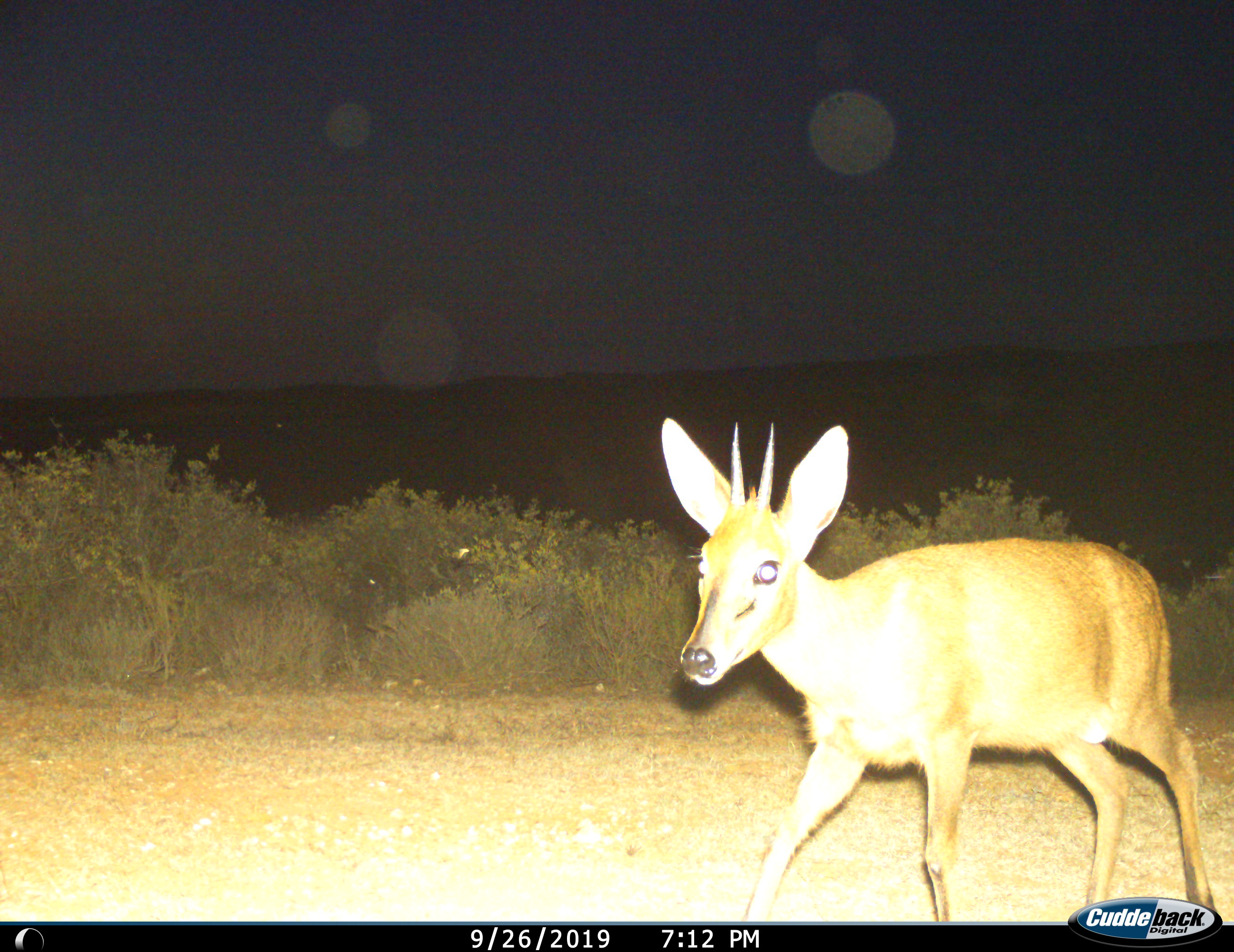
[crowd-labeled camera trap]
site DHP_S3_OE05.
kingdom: Animalia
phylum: Chordata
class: Mammalia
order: Artiodactyla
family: Bovidae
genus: Sylvicapra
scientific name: Sylvicapra grimmia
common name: common duiker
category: duikercommongrey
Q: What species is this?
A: Duikercommongrey (common duiker) (Sylvicapra grimmia).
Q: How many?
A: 1.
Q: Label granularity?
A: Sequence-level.